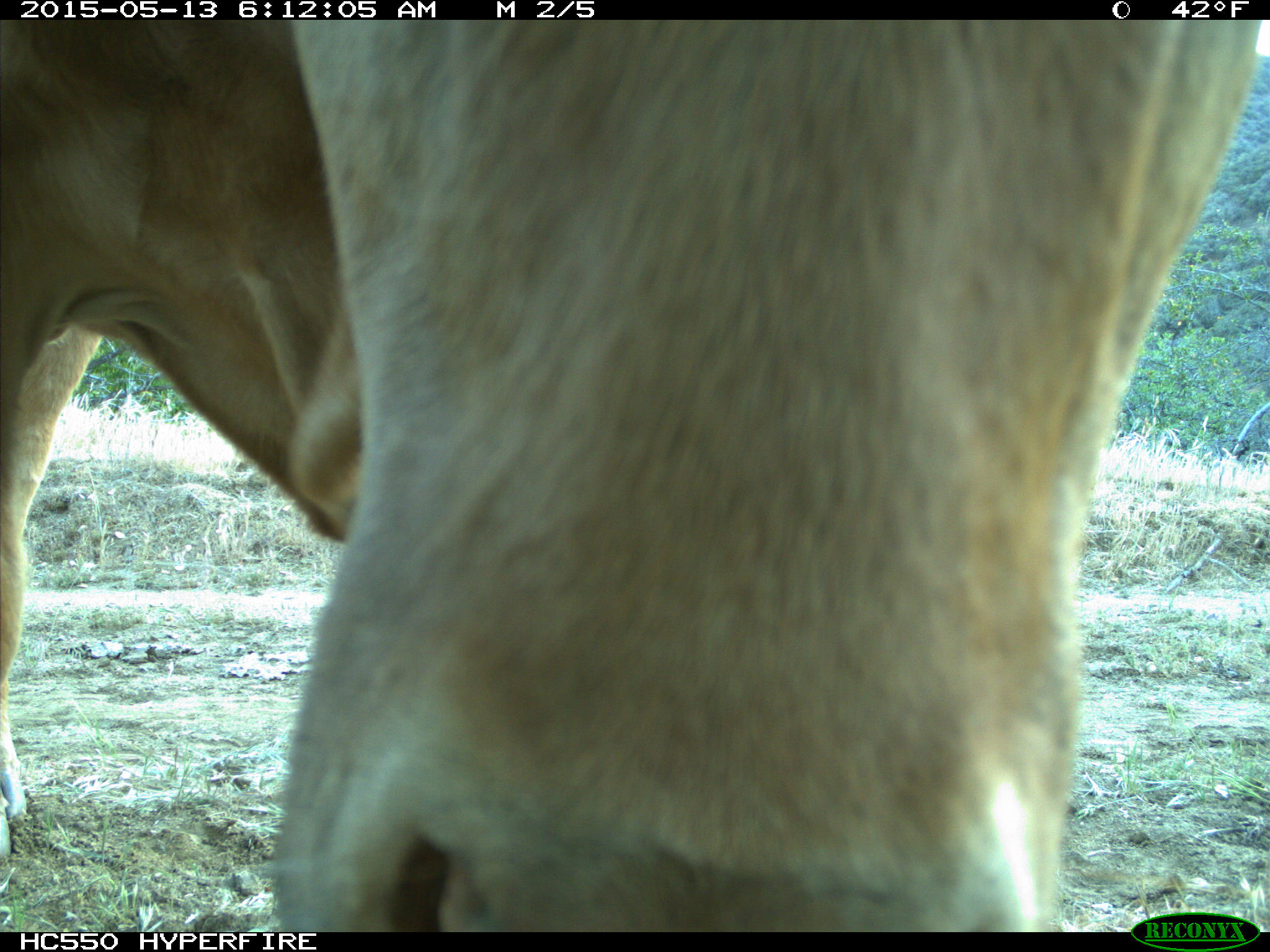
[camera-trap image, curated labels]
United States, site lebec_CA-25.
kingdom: Animalia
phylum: Chordata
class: Mammalia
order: Artiodactyla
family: Bovidae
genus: Bos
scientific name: Bos taurus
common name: domestic cow